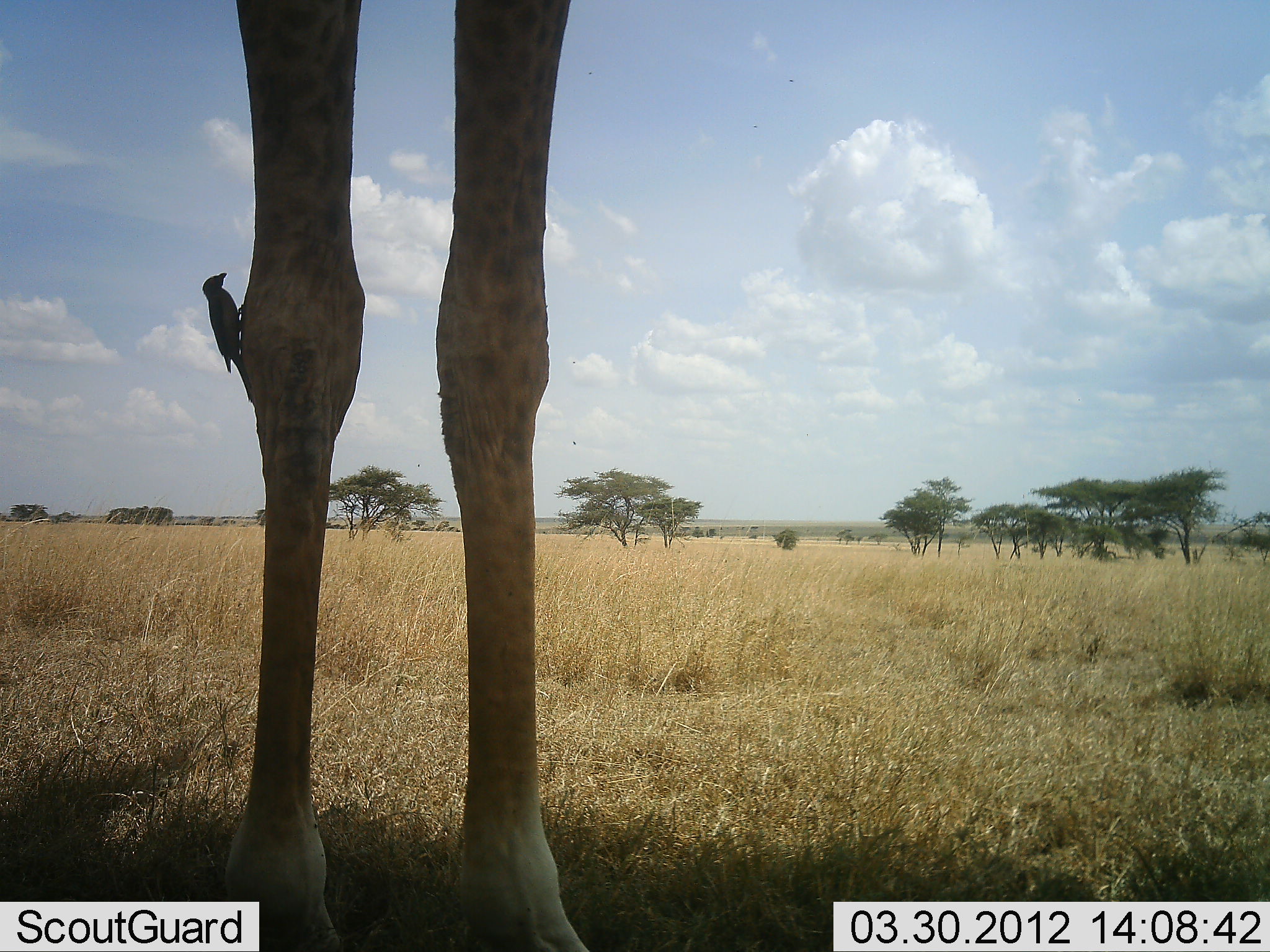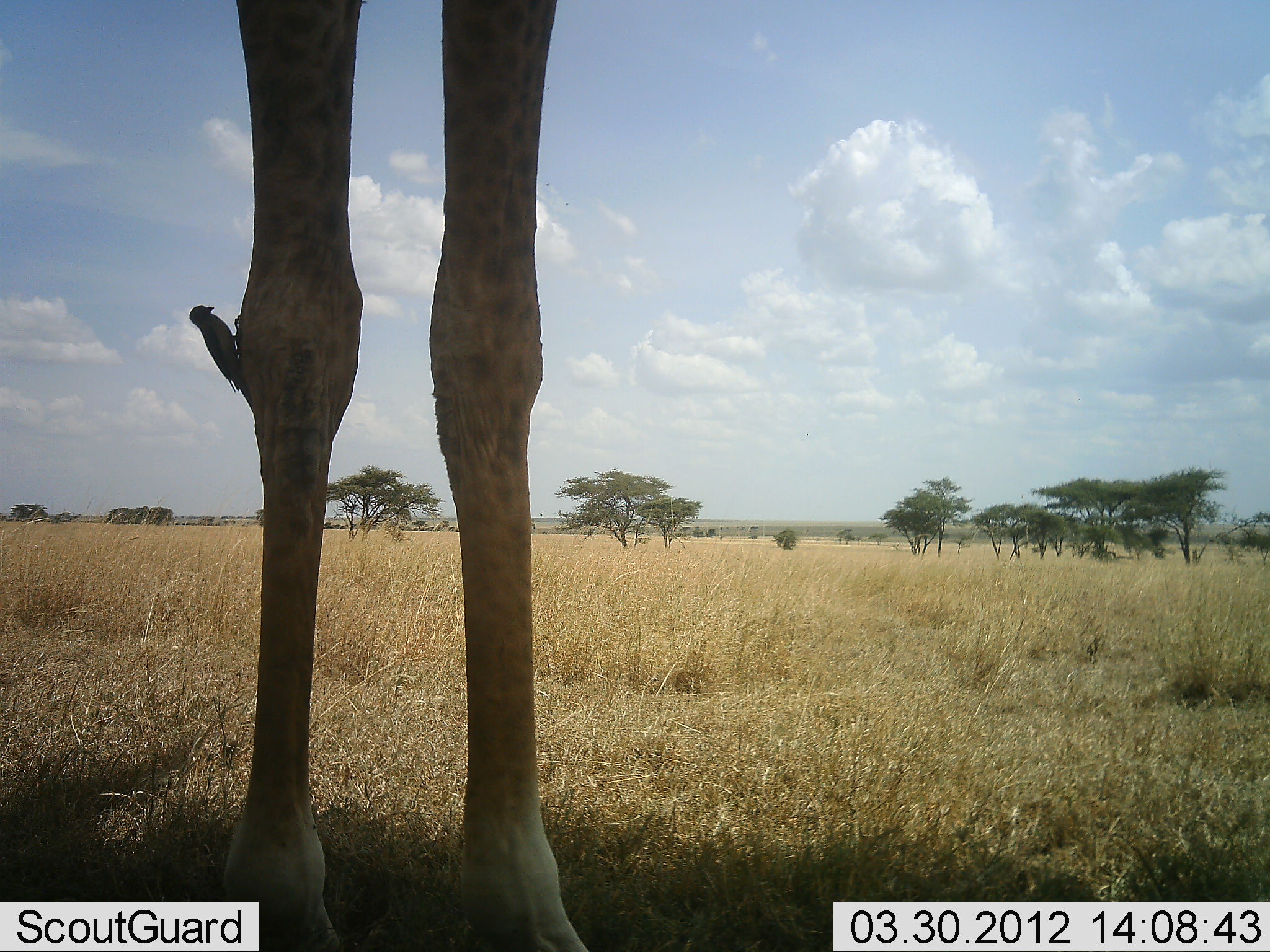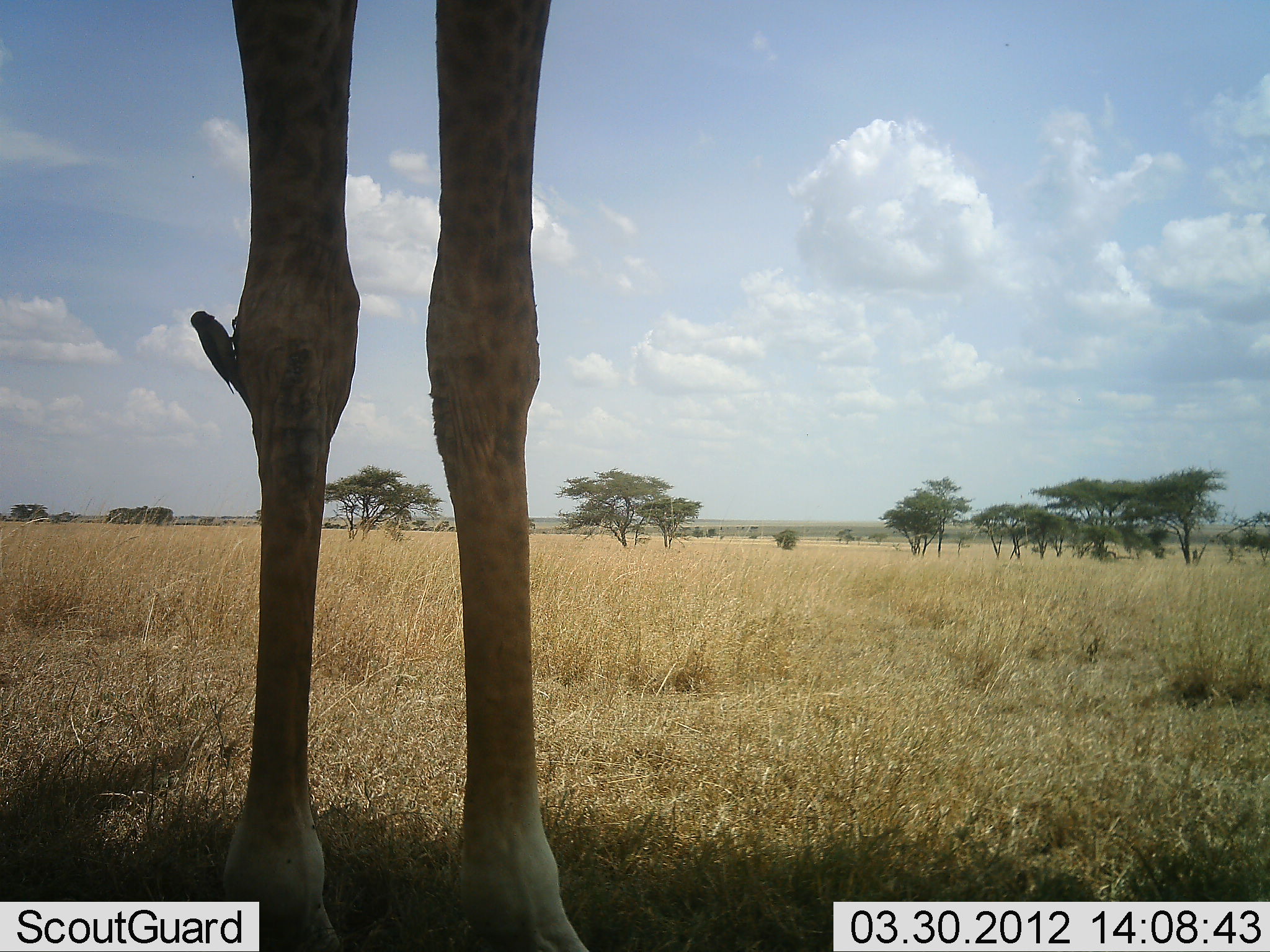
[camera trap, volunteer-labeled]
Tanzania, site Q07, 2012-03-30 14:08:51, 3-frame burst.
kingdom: Animalia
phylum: Chordata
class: Mammalia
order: Artiodactyla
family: Giraffidae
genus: Giraffa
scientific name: Giraffa camelopardalis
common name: giraffe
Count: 1.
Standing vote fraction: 94%.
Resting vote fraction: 0%.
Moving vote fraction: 0%.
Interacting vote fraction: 0%.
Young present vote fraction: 0%.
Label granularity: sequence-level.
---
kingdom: Animalia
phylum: Chordata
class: Aves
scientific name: Aves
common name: bird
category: otherbird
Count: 1.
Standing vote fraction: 44%.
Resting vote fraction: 0%.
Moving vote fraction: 6%.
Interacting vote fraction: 19%.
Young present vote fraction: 0%.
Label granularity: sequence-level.